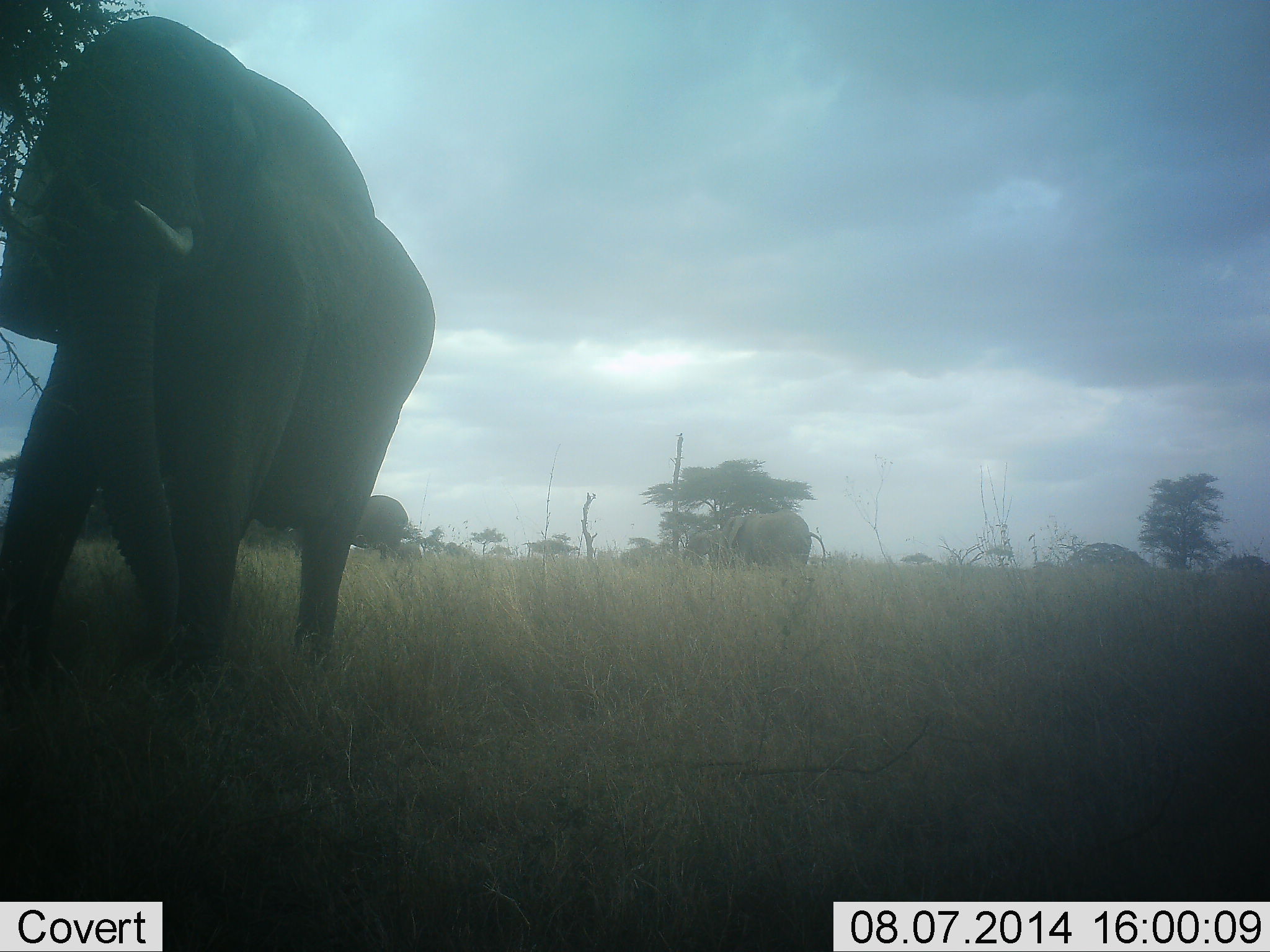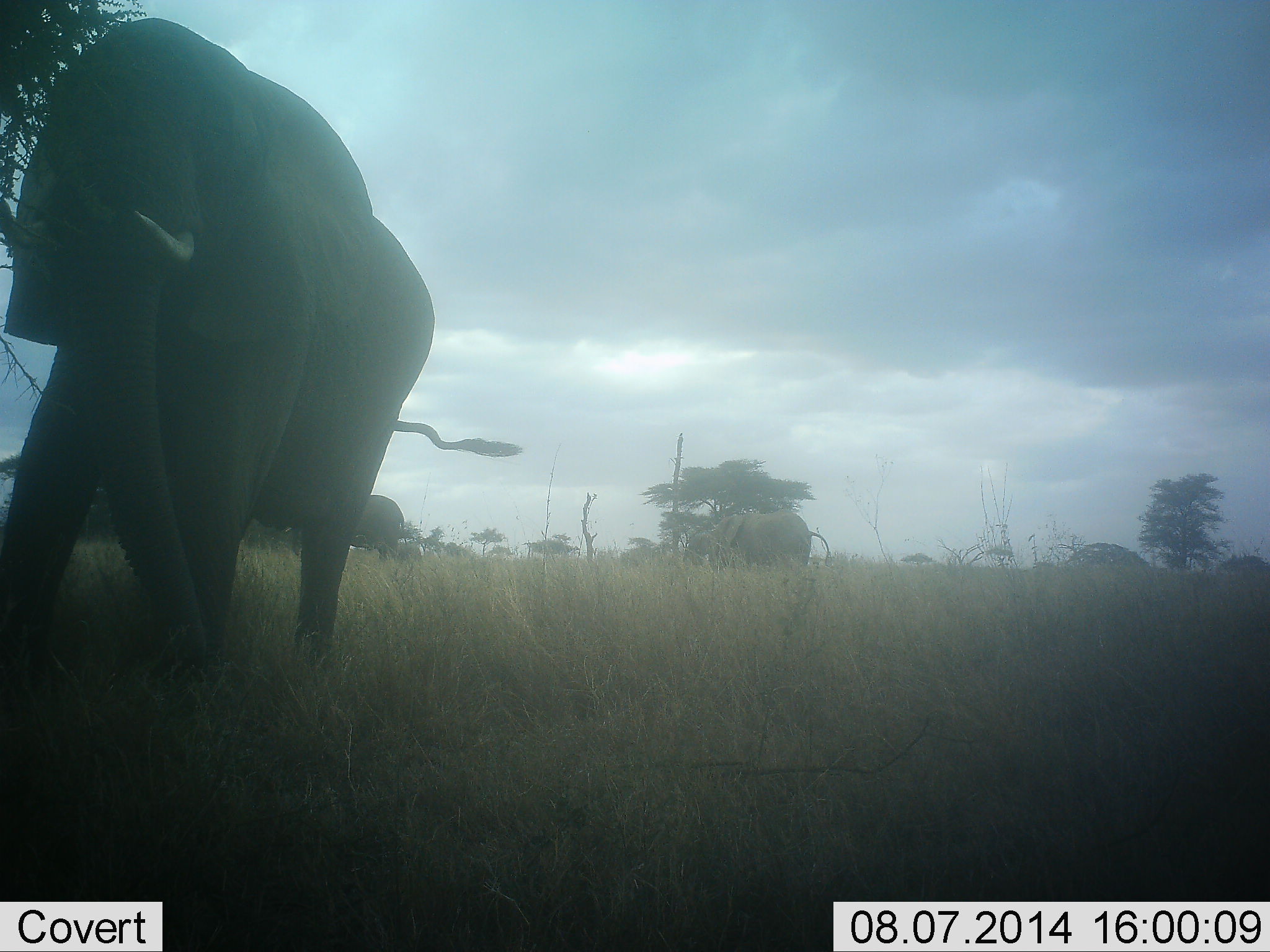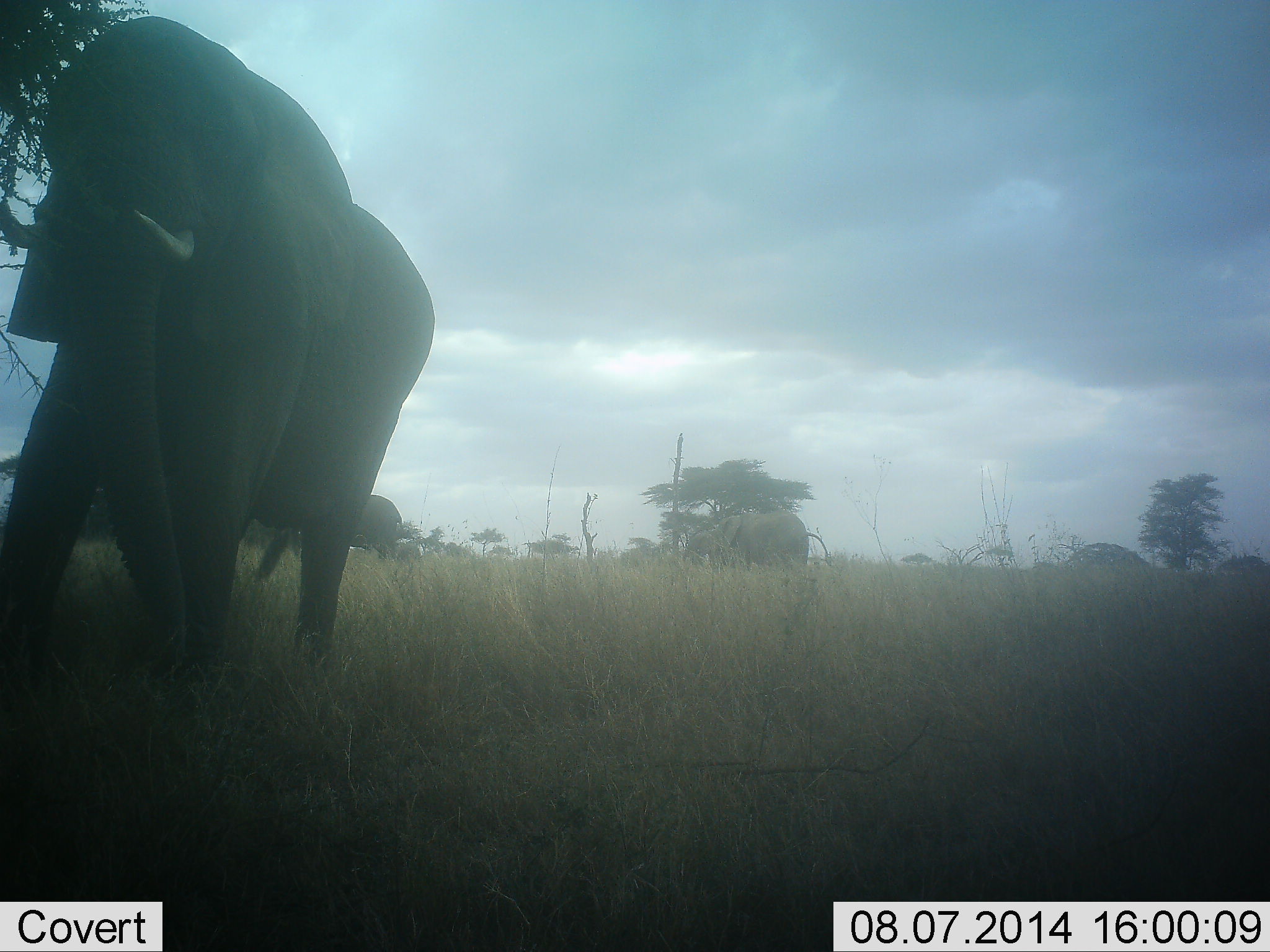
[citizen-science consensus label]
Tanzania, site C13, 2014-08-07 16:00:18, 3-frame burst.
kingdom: Animalia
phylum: Chordata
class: Mammalia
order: Proboscidea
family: Elephantidae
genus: Loxodonta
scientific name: Loxodonta africana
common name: african bush elephant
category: elephant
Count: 3.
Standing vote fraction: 70%.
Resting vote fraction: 0%.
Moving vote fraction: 30%.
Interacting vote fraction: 0%.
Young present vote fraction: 0%.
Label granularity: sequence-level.